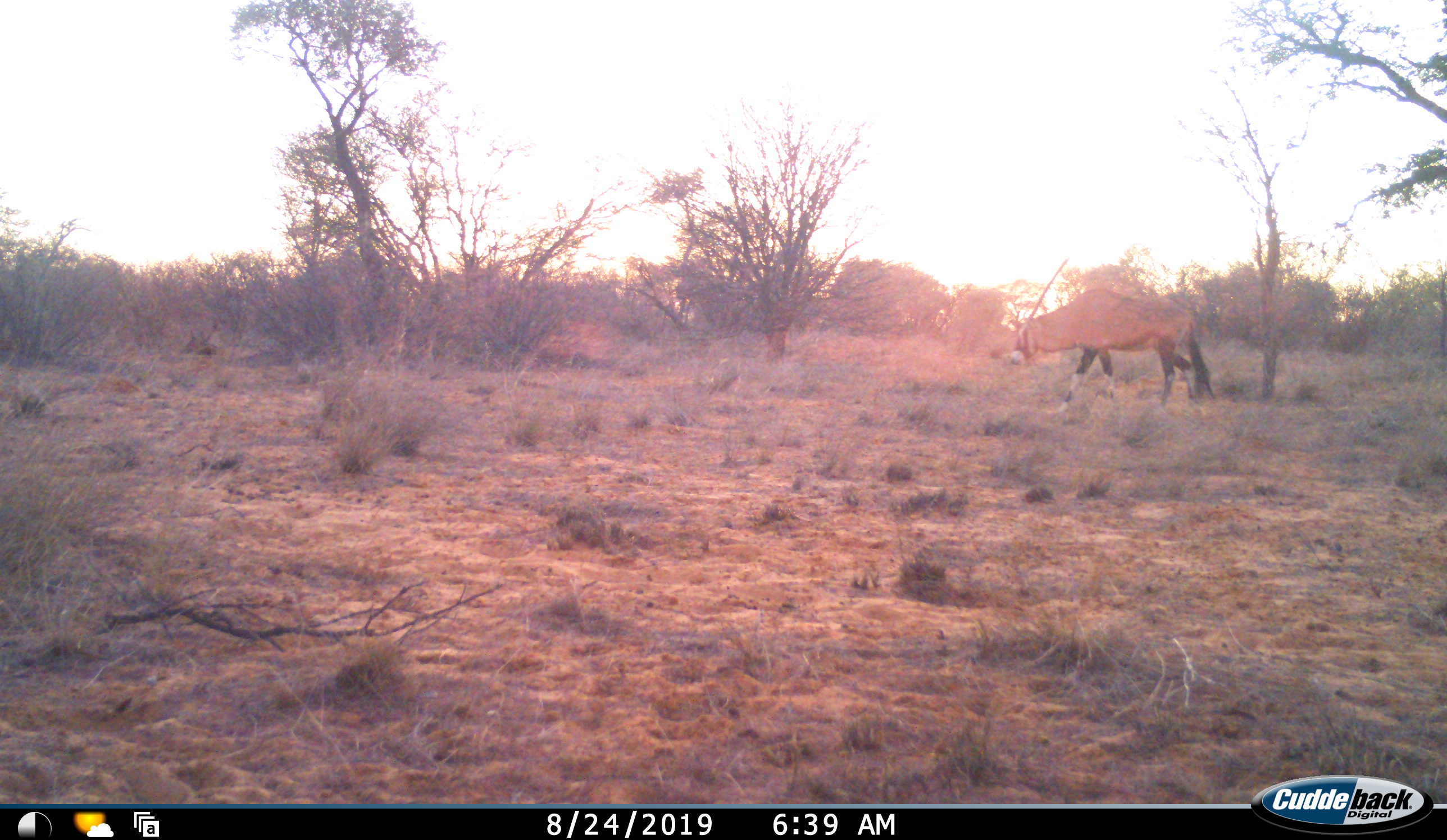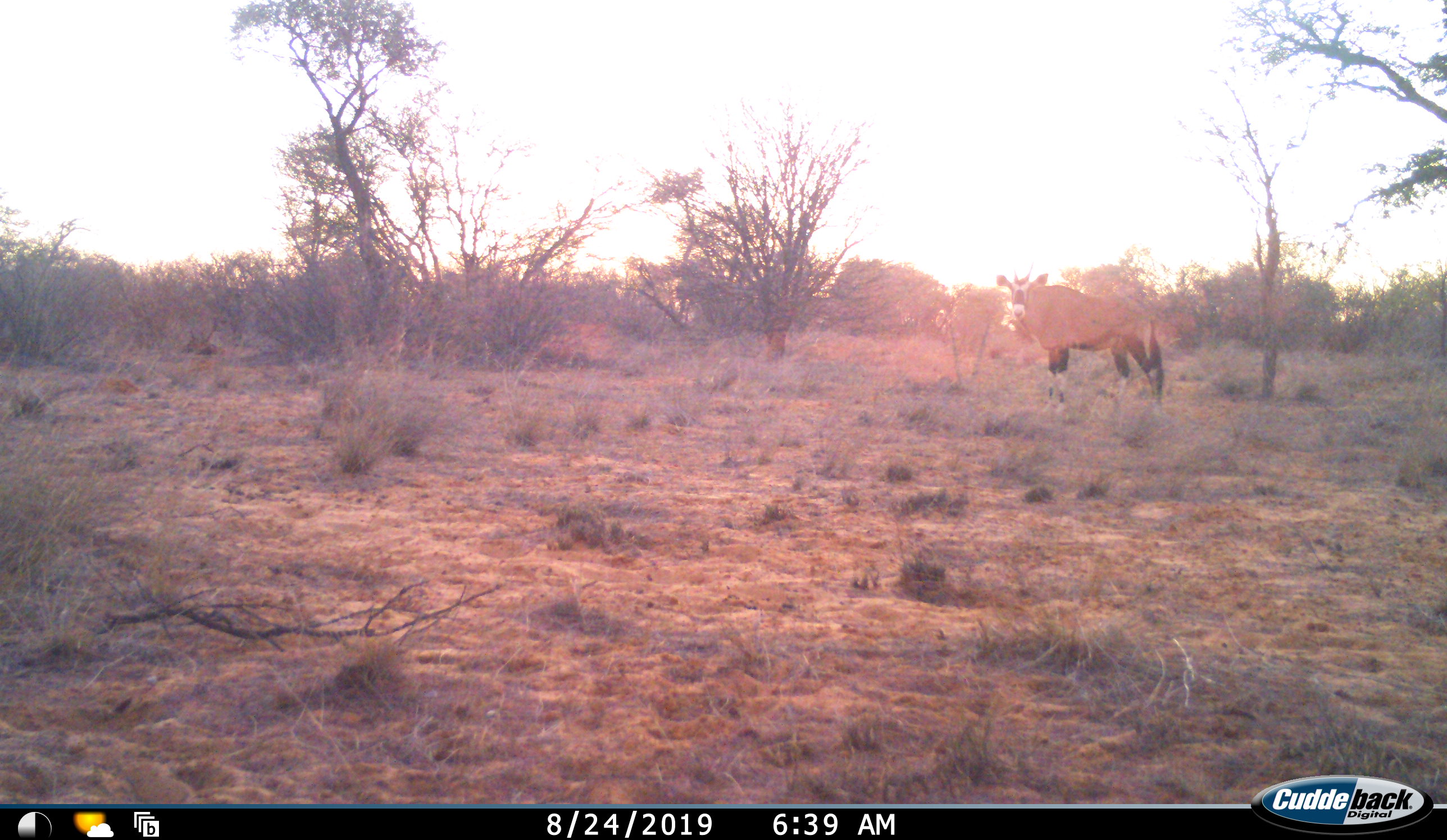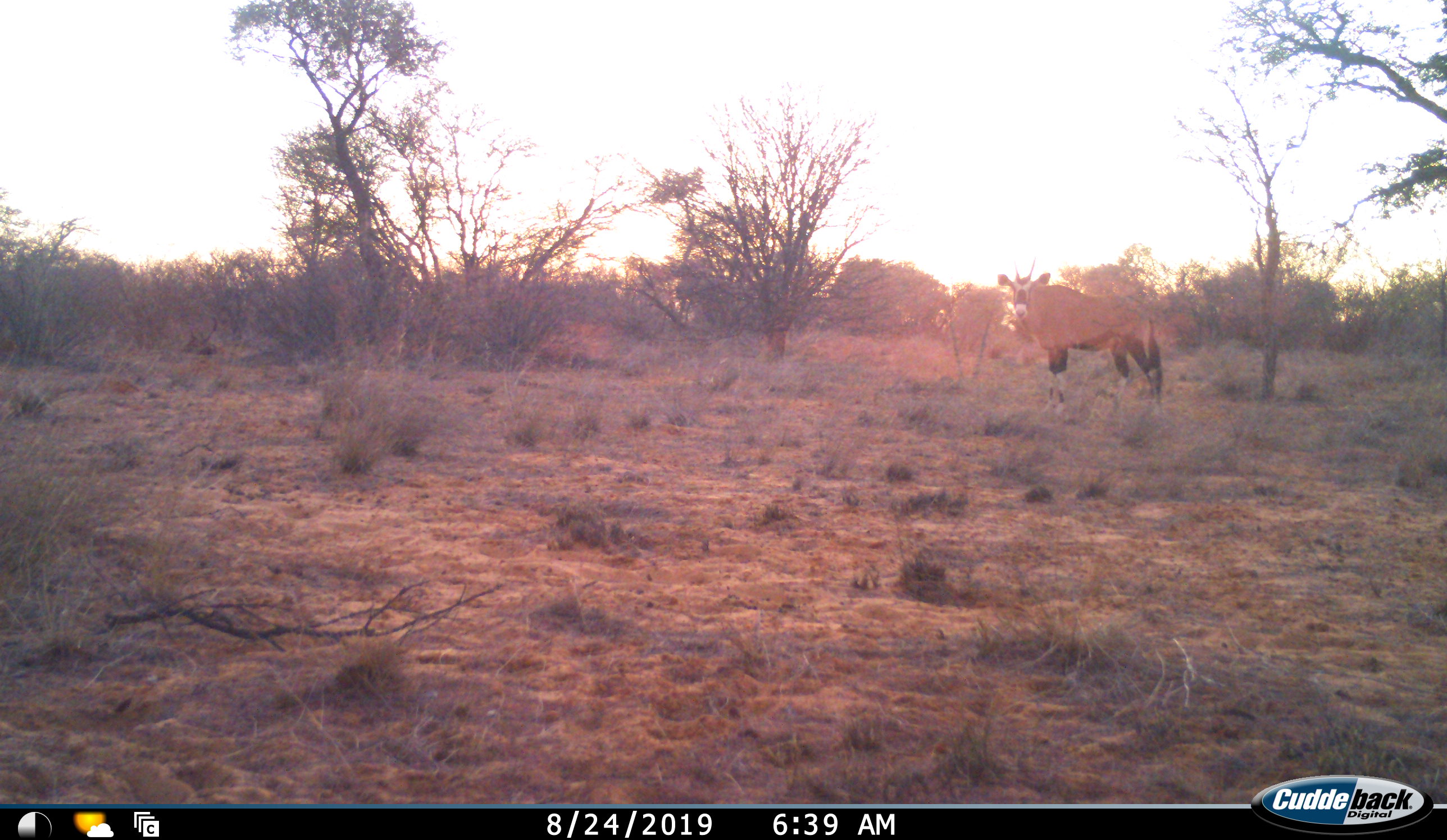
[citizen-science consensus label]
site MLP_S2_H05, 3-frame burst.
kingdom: Animalia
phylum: Chordata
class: Mammalia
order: Artiodactyla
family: Bovidae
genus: Oryx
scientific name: Oryx gazella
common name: gemsbok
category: oryx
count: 1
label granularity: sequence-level